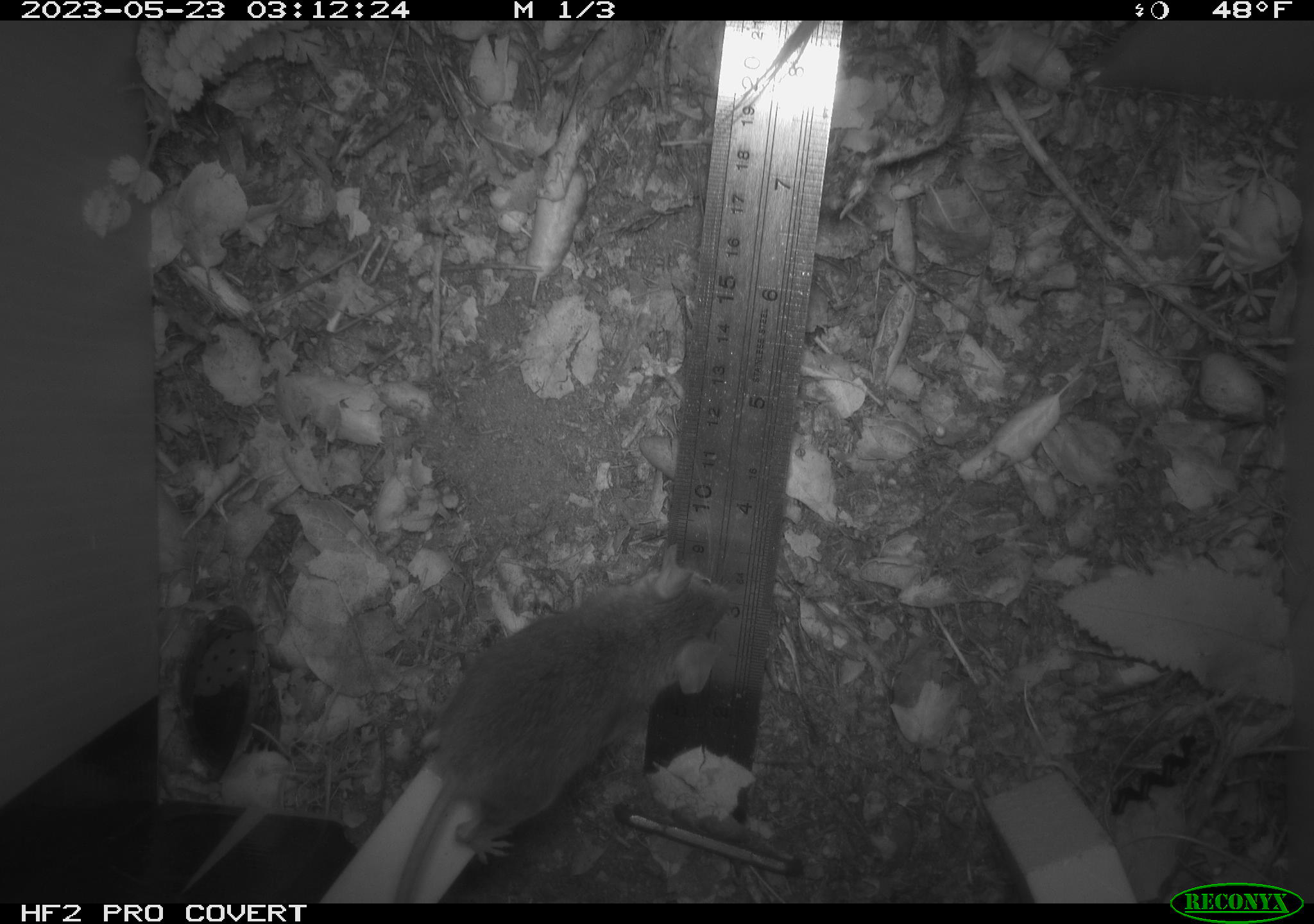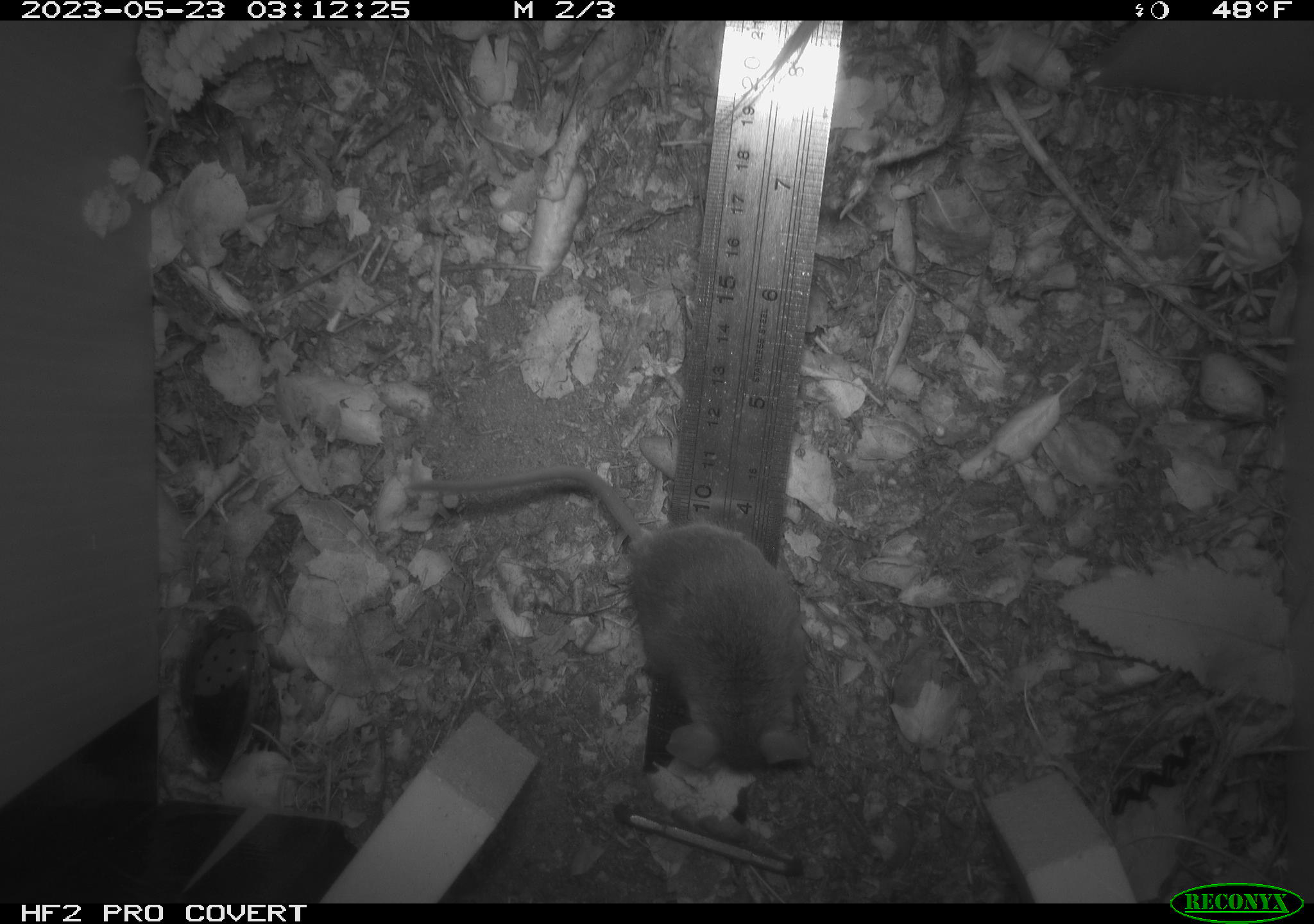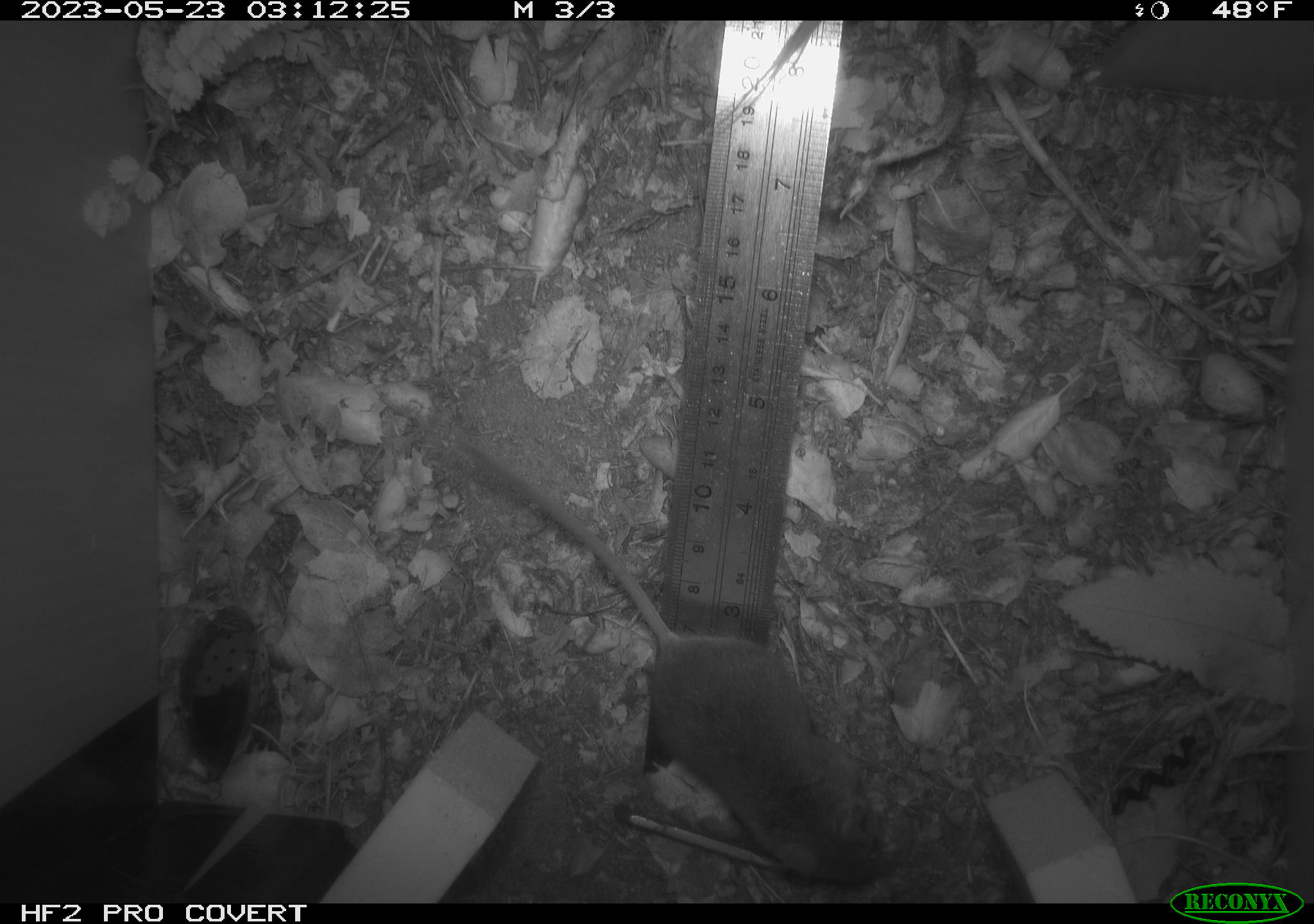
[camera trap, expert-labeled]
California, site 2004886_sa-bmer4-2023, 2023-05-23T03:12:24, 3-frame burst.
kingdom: Animalia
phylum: Chordata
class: Mammalia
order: Rodentia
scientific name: Rodentia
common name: mouse species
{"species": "mouse species (Rodentia)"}